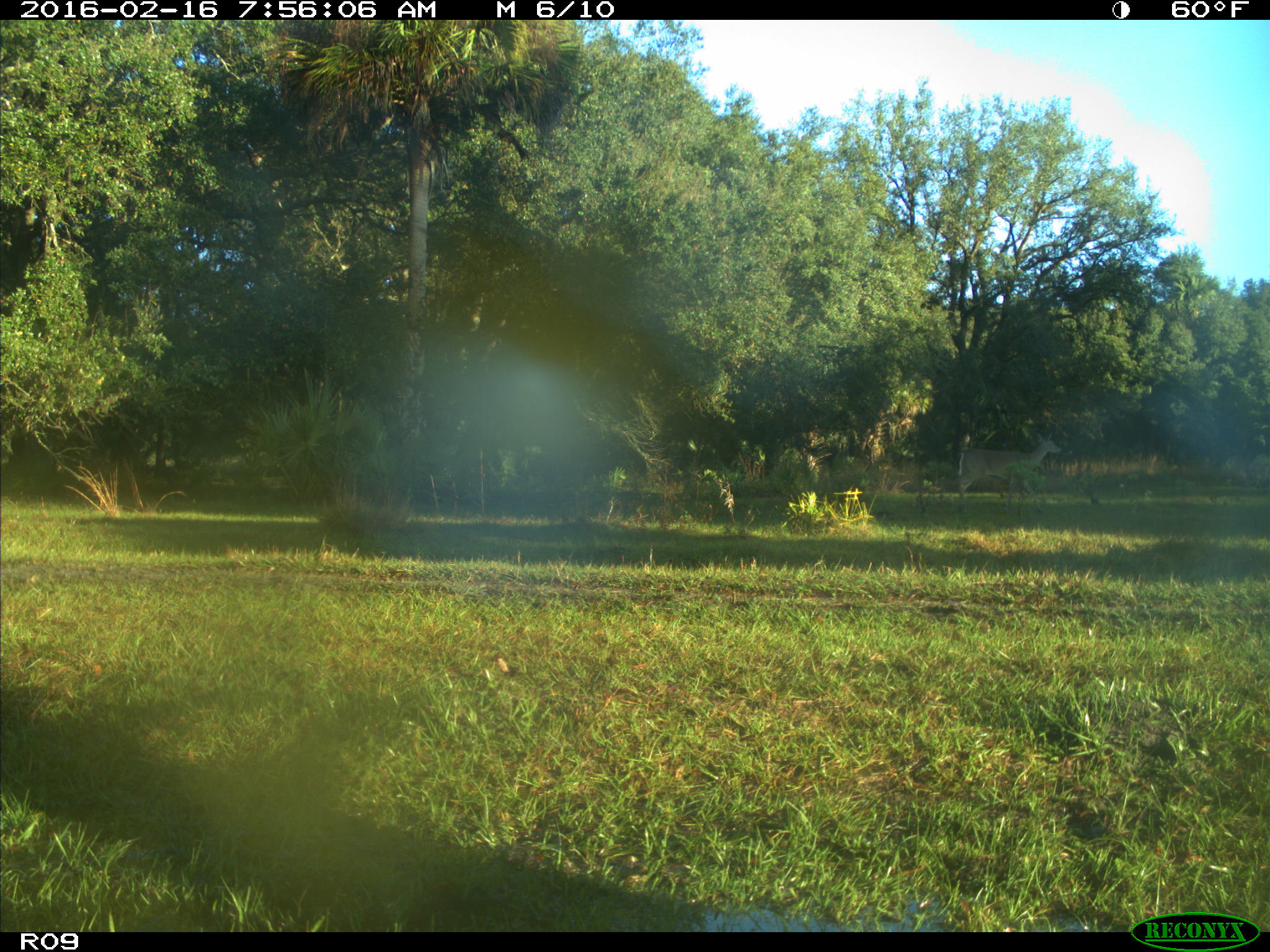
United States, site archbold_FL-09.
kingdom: Animalia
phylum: Chordata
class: Mammalia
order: Artiodactyla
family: Cervidae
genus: Odocoileus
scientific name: Odocoileus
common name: deer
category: unidentified deer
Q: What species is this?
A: Unidentified deer (deer) (Odocoileus).